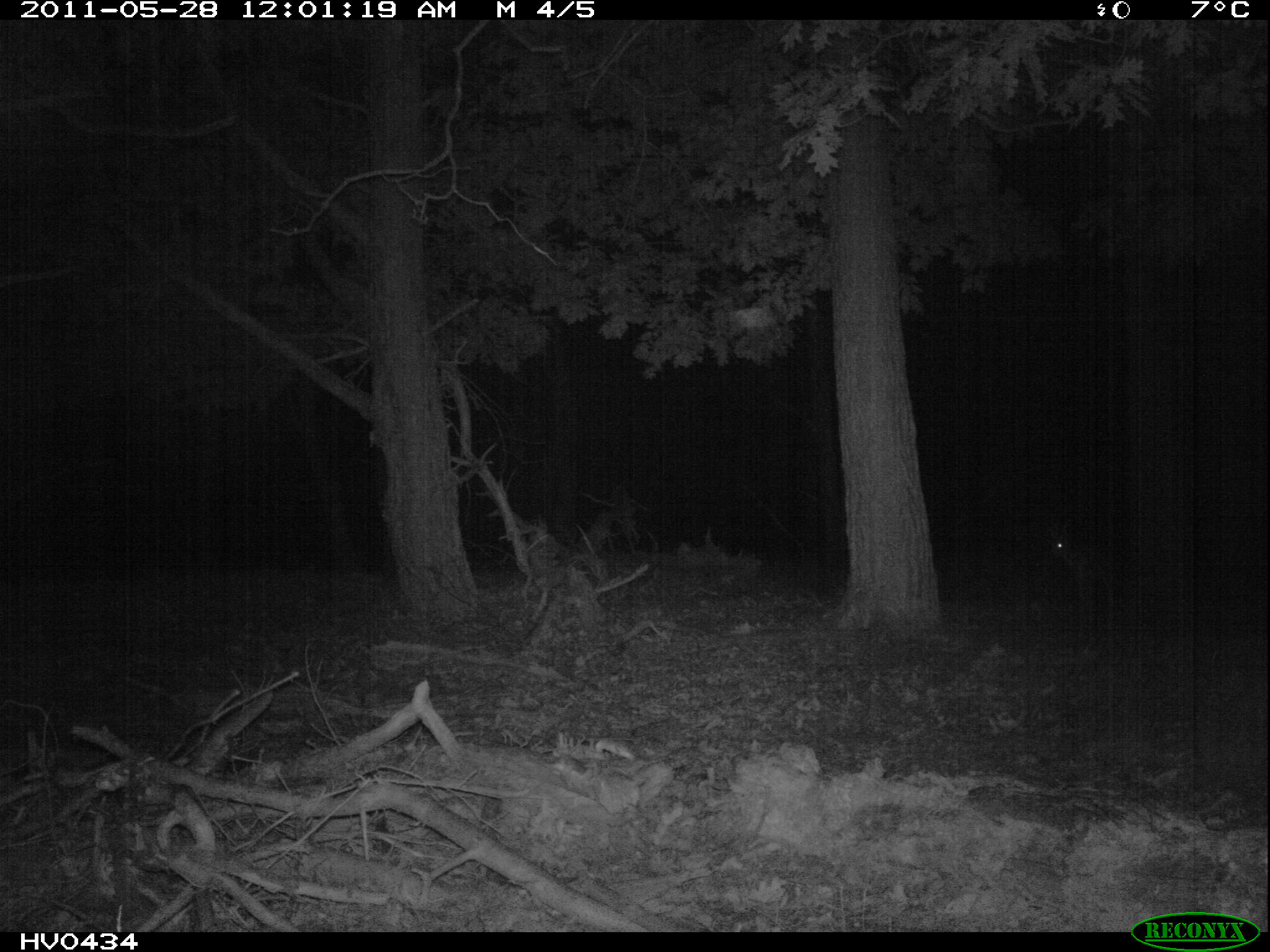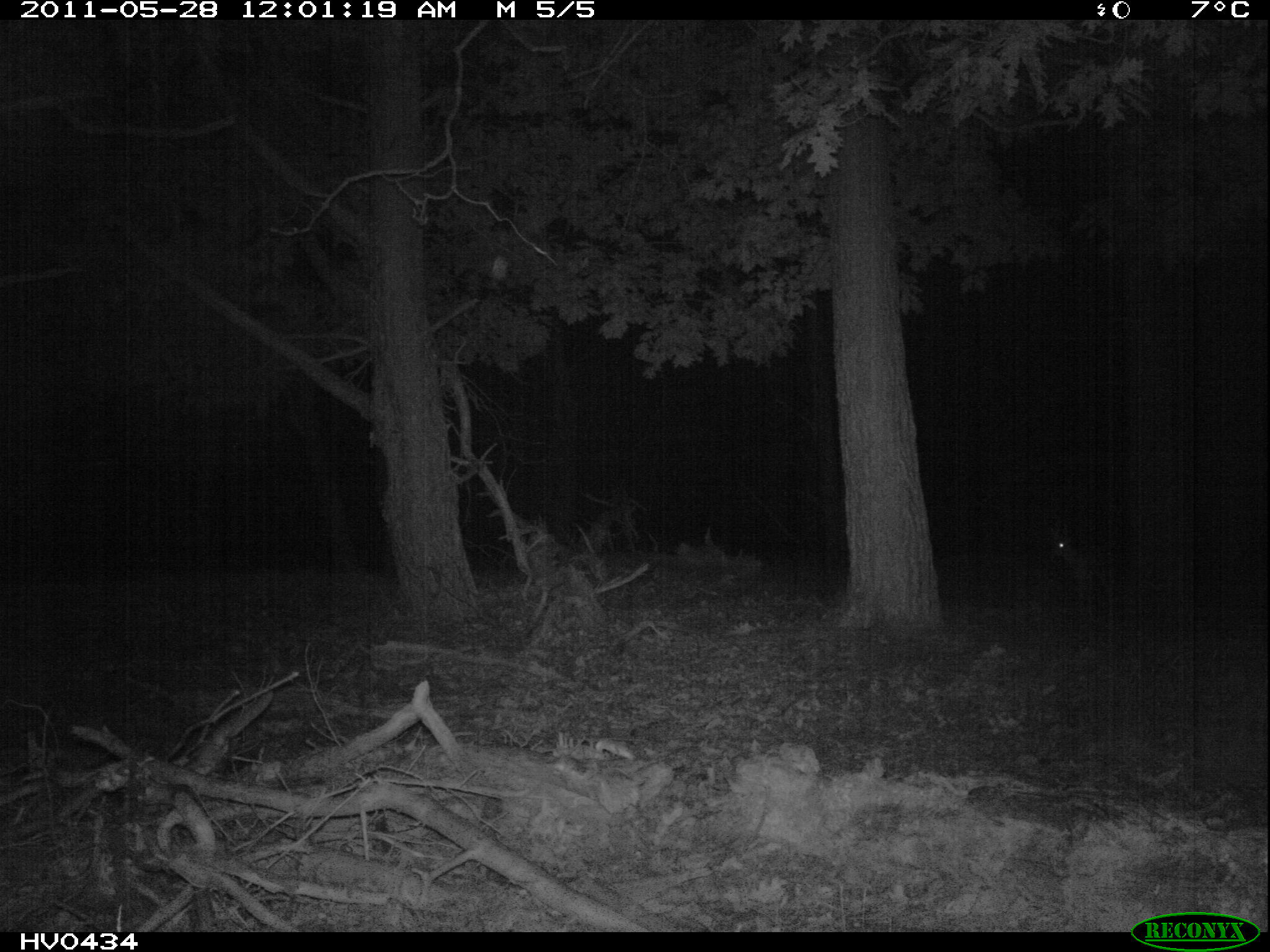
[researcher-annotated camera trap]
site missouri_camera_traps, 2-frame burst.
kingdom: Animalia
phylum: Chordata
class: Mammalia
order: Artiodactyla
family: Cervidae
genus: Capreolus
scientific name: Capreolus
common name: roe deer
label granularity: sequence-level